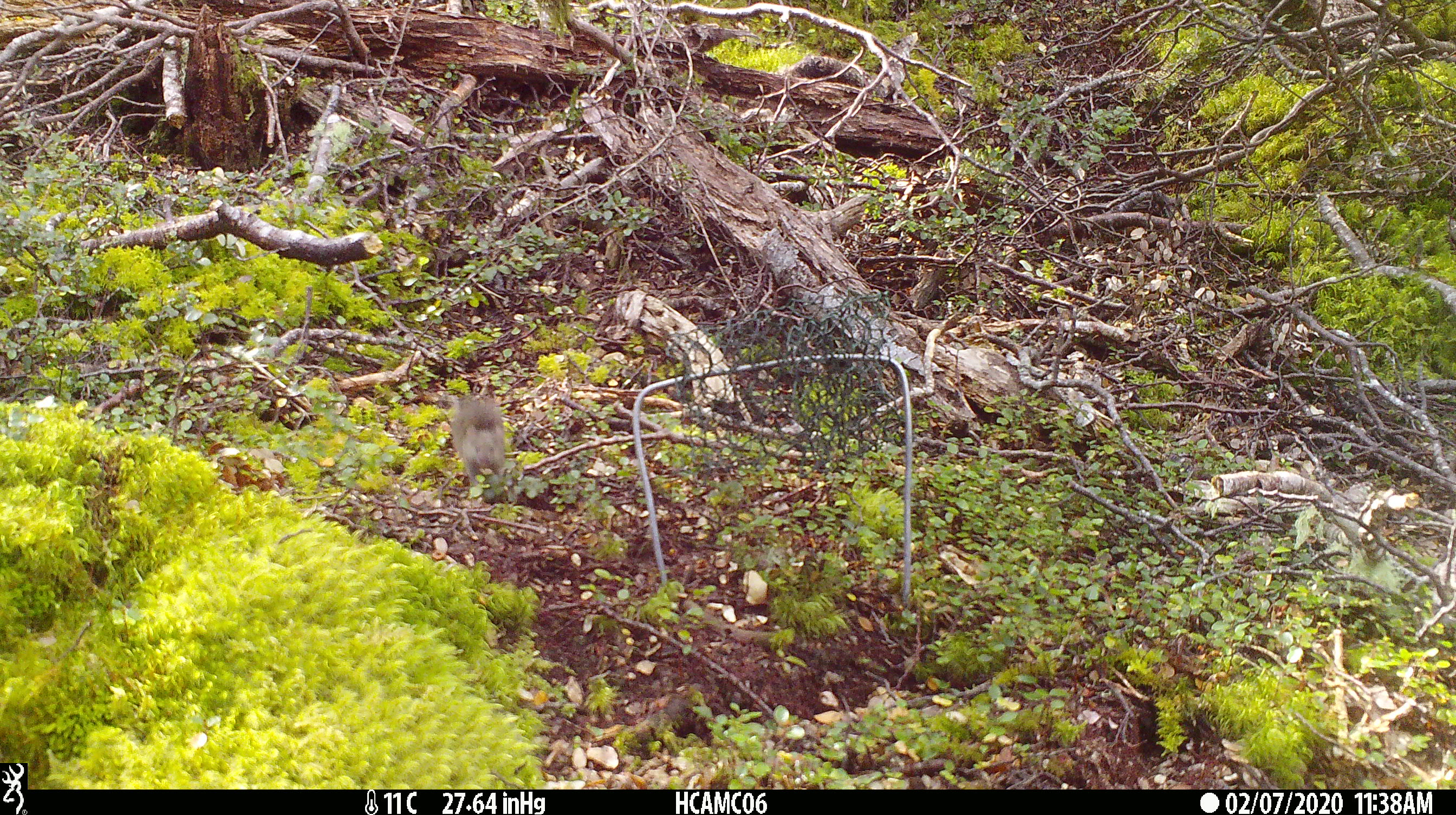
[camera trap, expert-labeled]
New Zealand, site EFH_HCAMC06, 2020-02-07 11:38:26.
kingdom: Animalia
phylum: Chordata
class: Mammalia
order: Rodentia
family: Muridae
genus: Mus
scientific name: Mus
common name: mouse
Mouse (Mus).